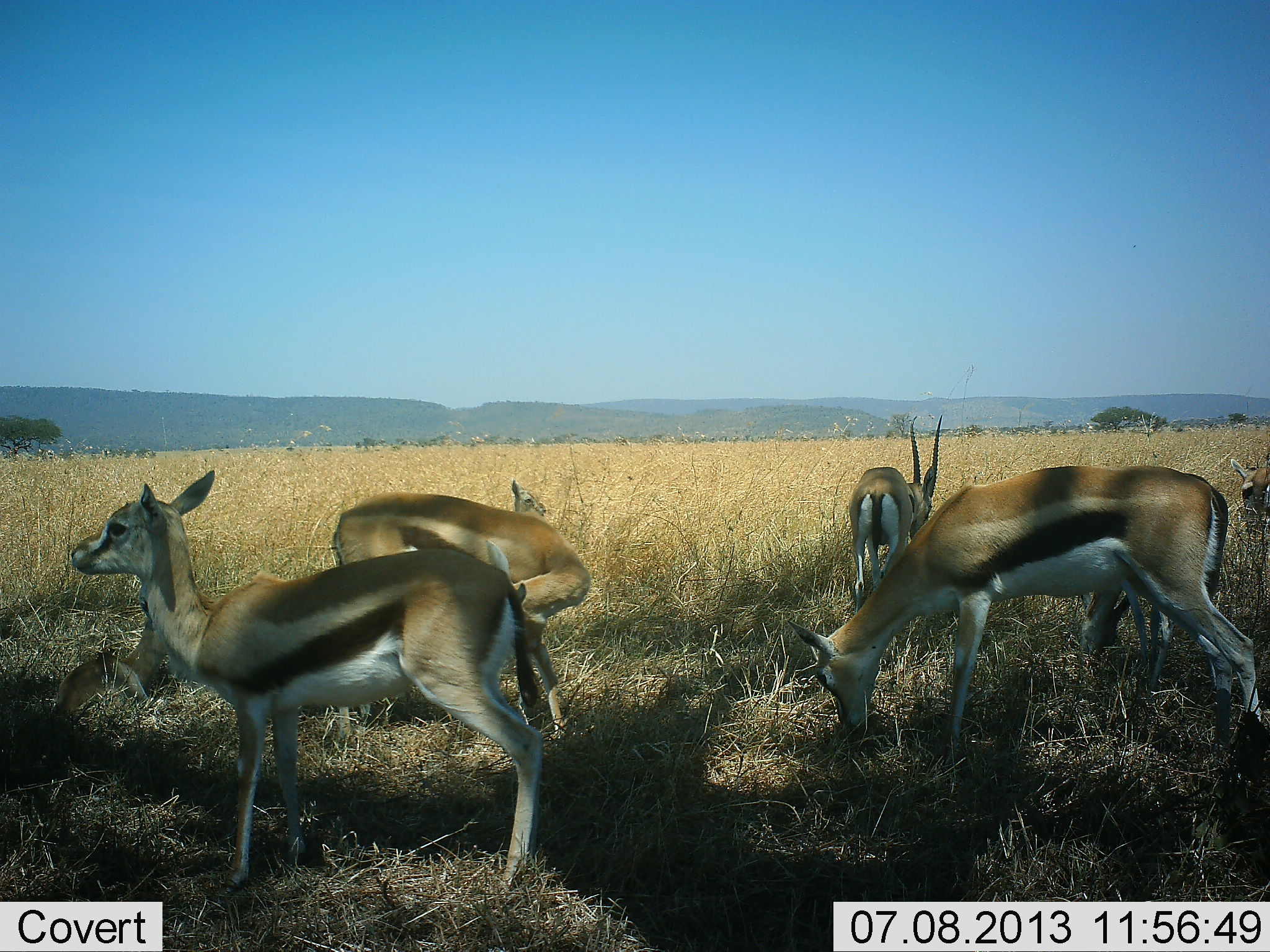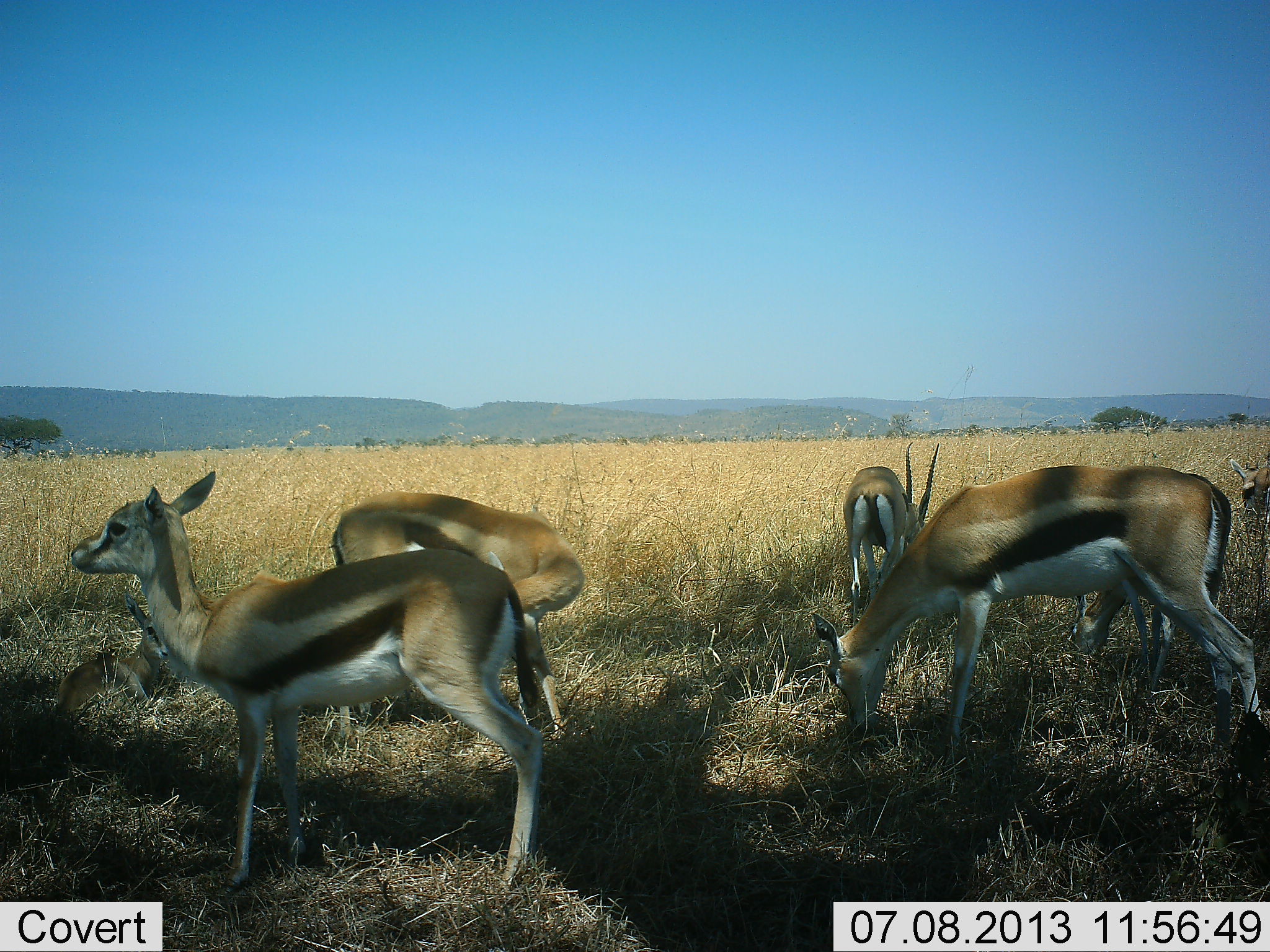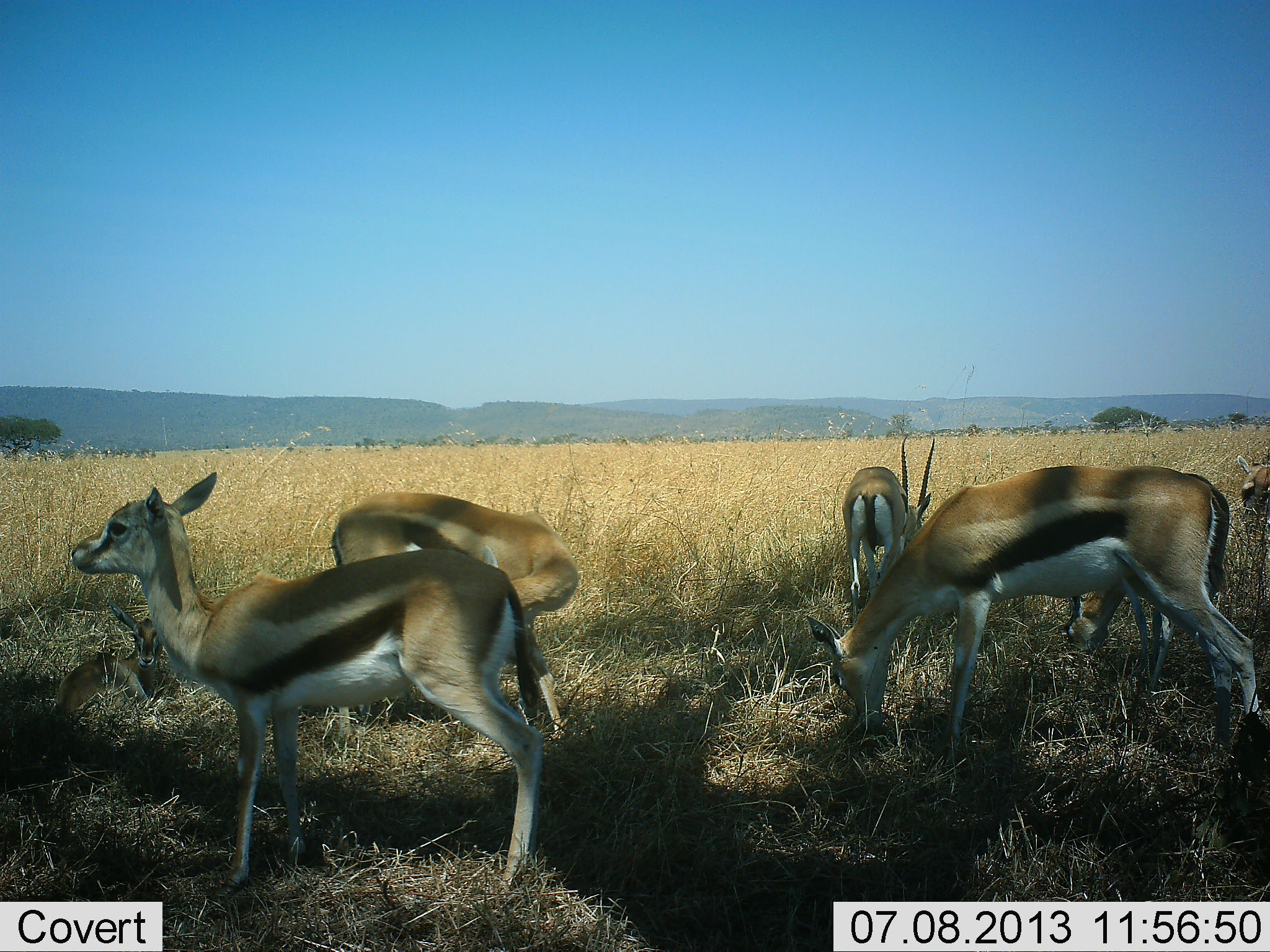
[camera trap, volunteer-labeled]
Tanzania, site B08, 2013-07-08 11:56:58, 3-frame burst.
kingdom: Animalia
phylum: Chordata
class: Mammalia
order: Artiodactyla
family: Bovidae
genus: Eudorcas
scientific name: Eudorcas thomsonii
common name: thomson's gazelle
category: gazellethomsons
Gazellethomsons (thomson's gazelle) (Eudorcas thomsonii), count 7. Behavior (volunteer vote fractions): standing 90%, resting 50%, moving 10%, interacting 0%. Young present (vote fraction): 35%. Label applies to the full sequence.